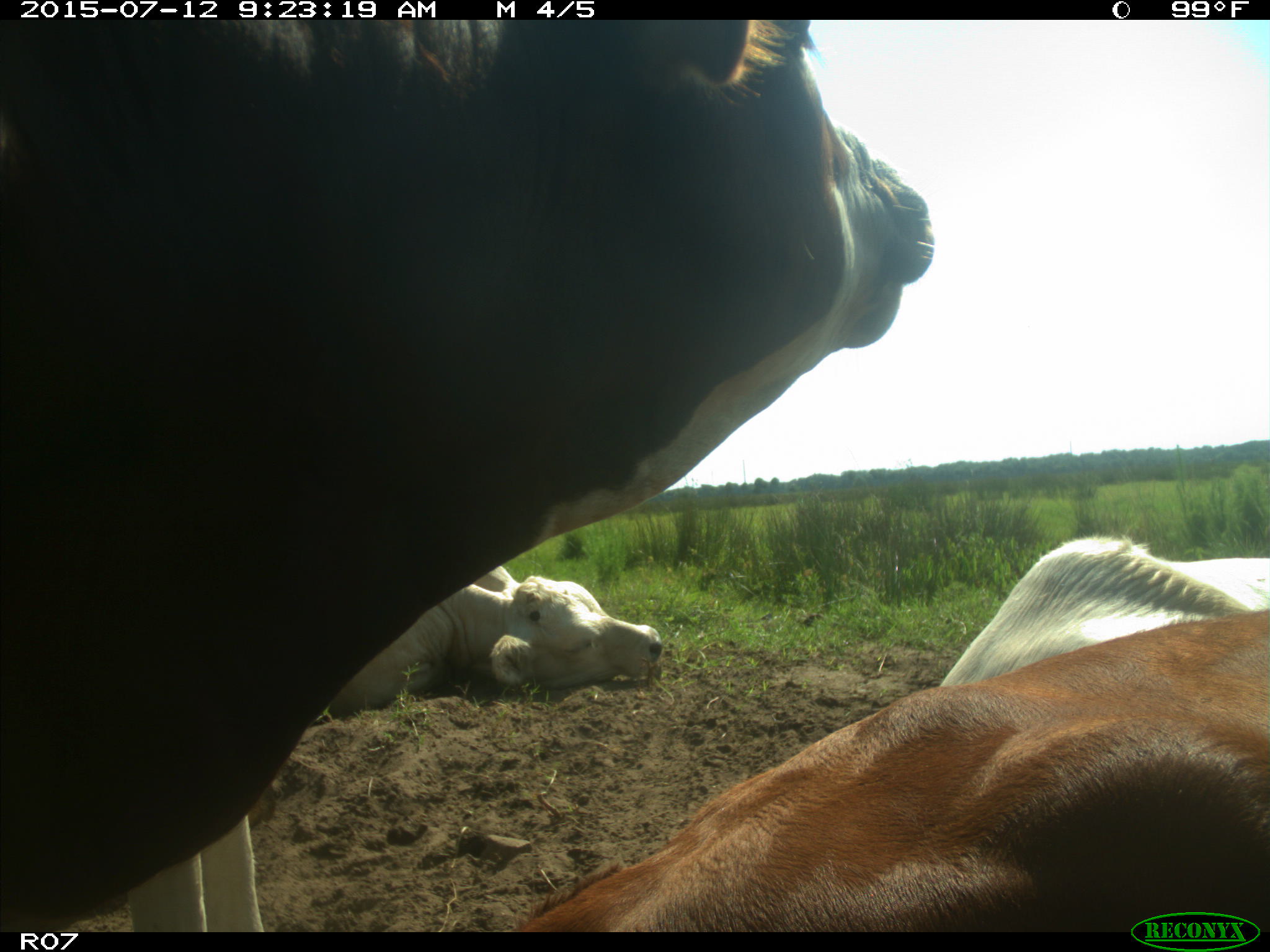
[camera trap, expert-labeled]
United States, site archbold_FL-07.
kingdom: Animalia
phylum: Chordata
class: Mammalia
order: Artiodactyla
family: Bovidae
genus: Bos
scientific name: Bos taurus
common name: domestic cow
Bos taurus (domestic cow).